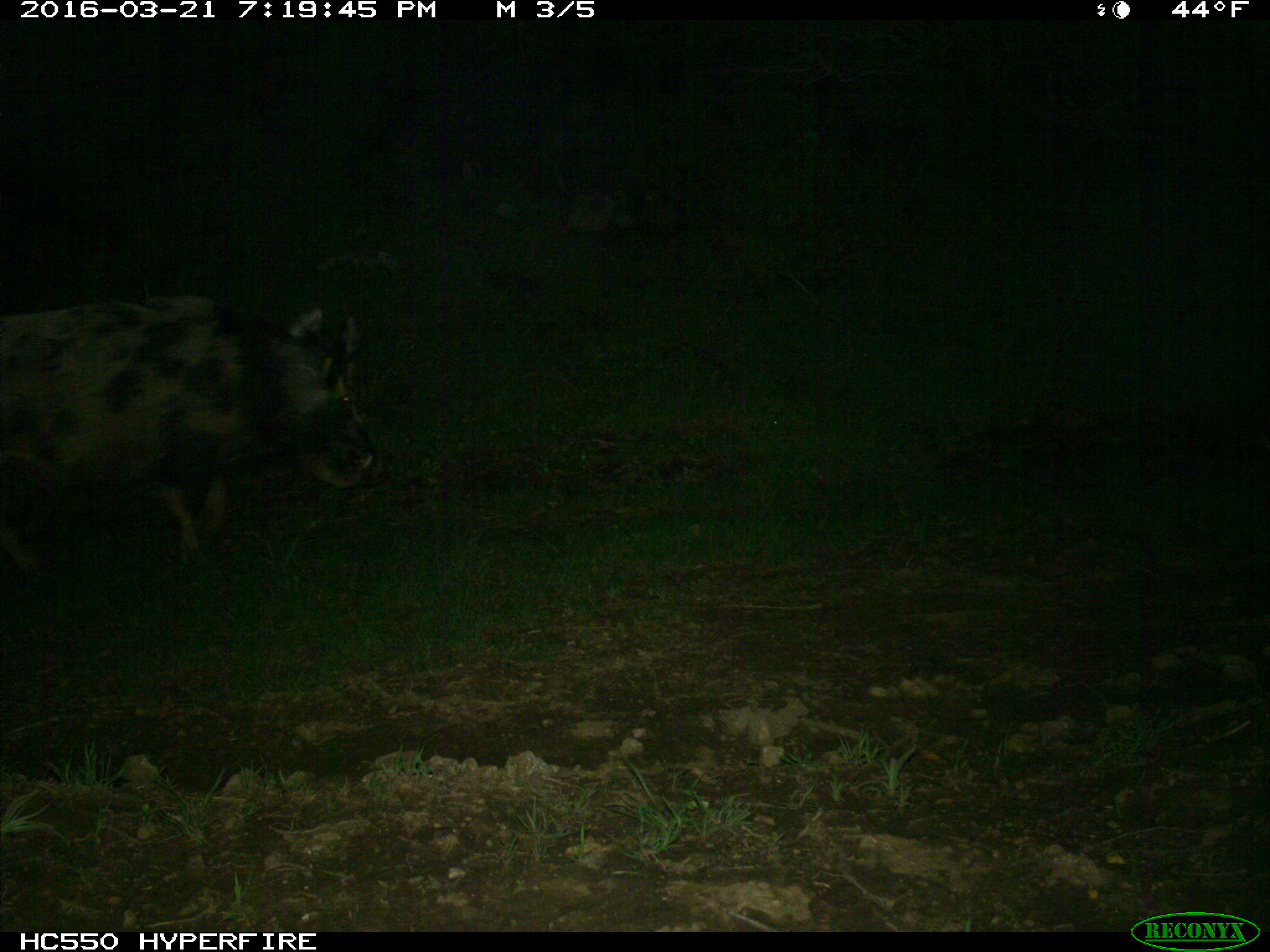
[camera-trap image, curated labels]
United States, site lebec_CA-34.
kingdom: Animalia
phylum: Chordata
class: Mammalia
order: Artiodactyla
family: Suidae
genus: Sus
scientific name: Sus scrofa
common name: wild boar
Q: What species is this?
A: Sus scrofa (wild boar).